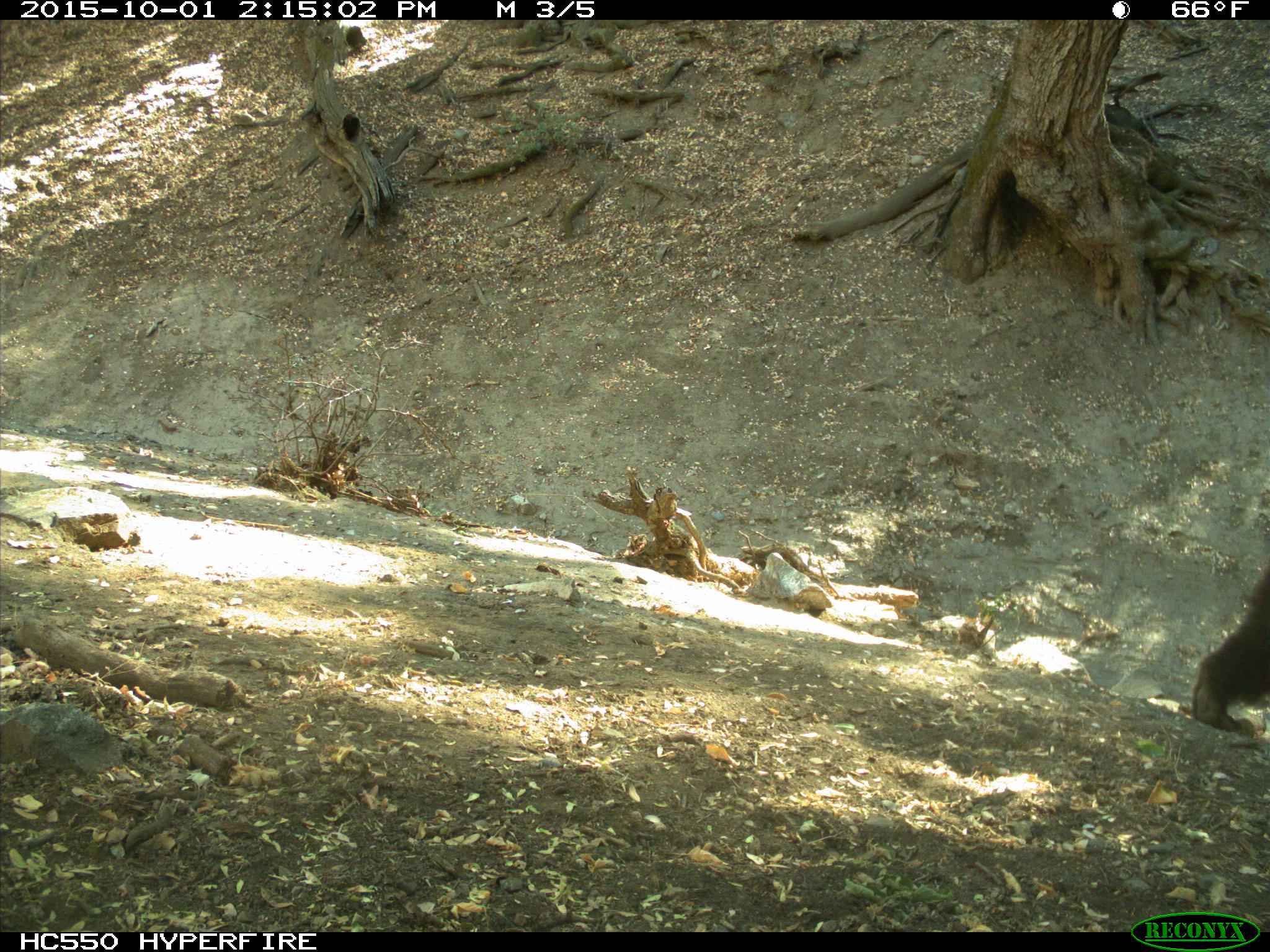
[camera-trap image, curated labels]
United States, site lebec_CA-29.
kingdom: Animalia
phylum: Chordata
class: Mammalia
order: Carnivora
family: Ursidae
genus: Ursus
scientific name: Ursus americanus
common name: american black bear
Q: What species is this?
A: Ursus americanus (american black bear).